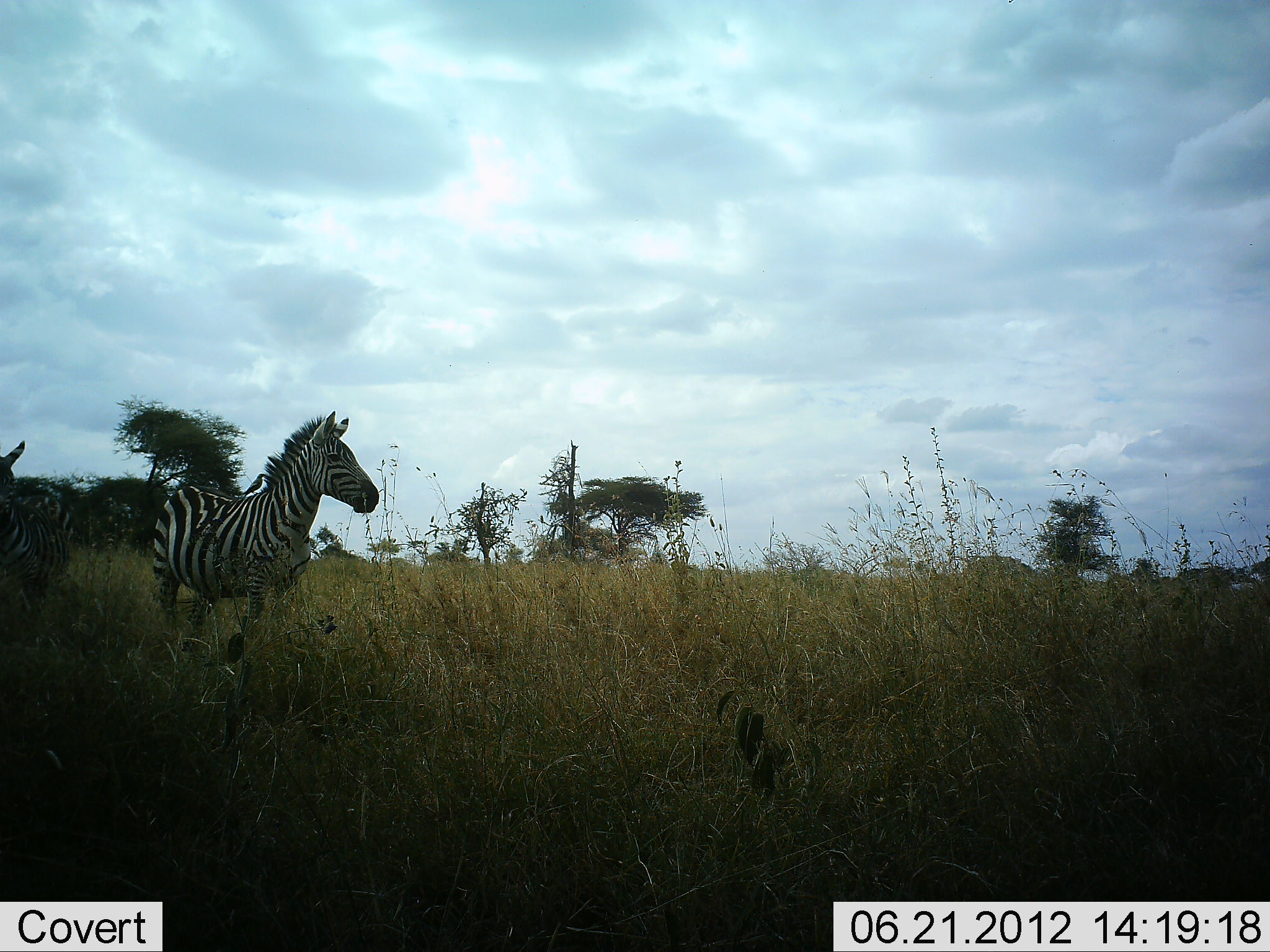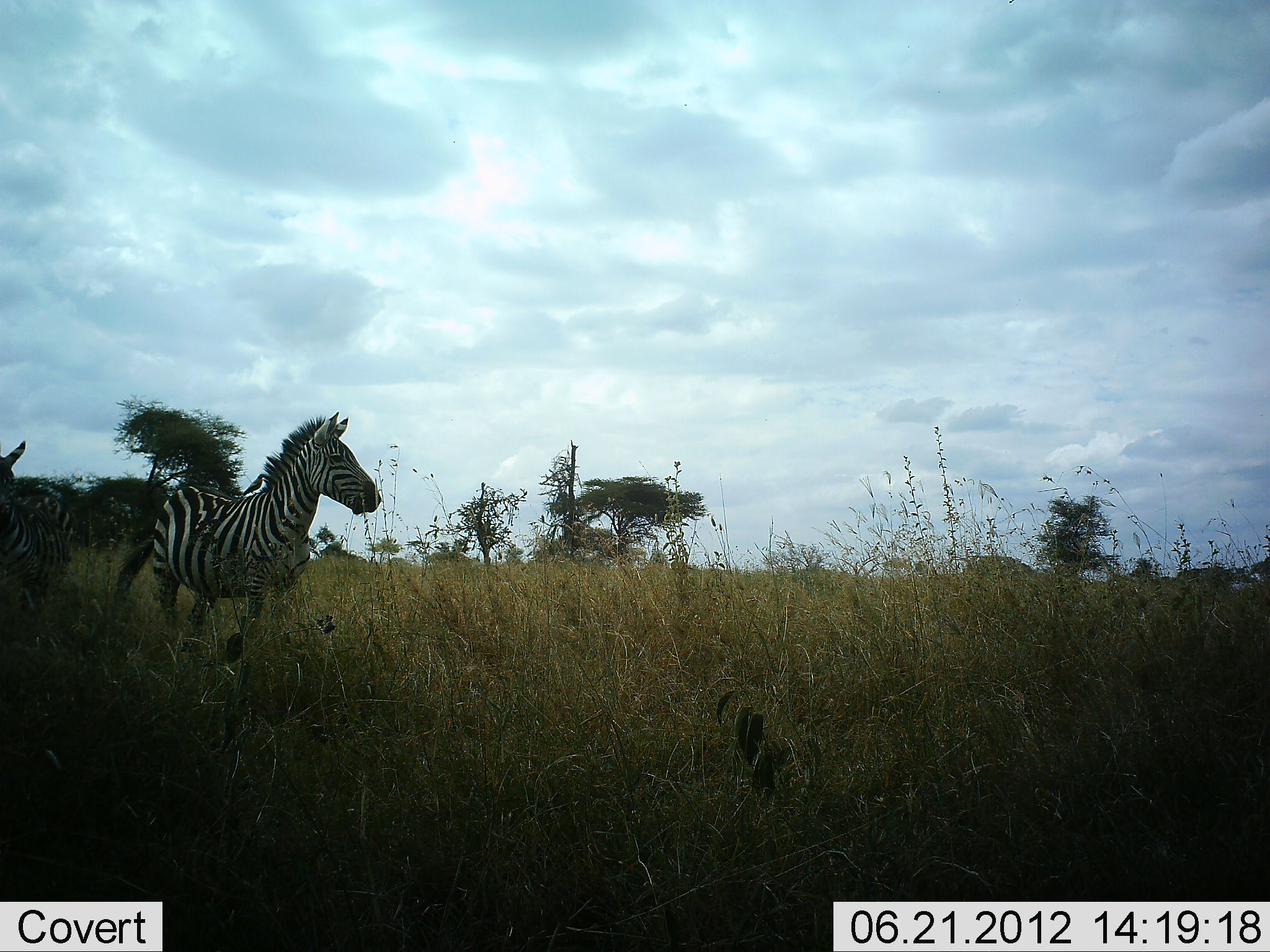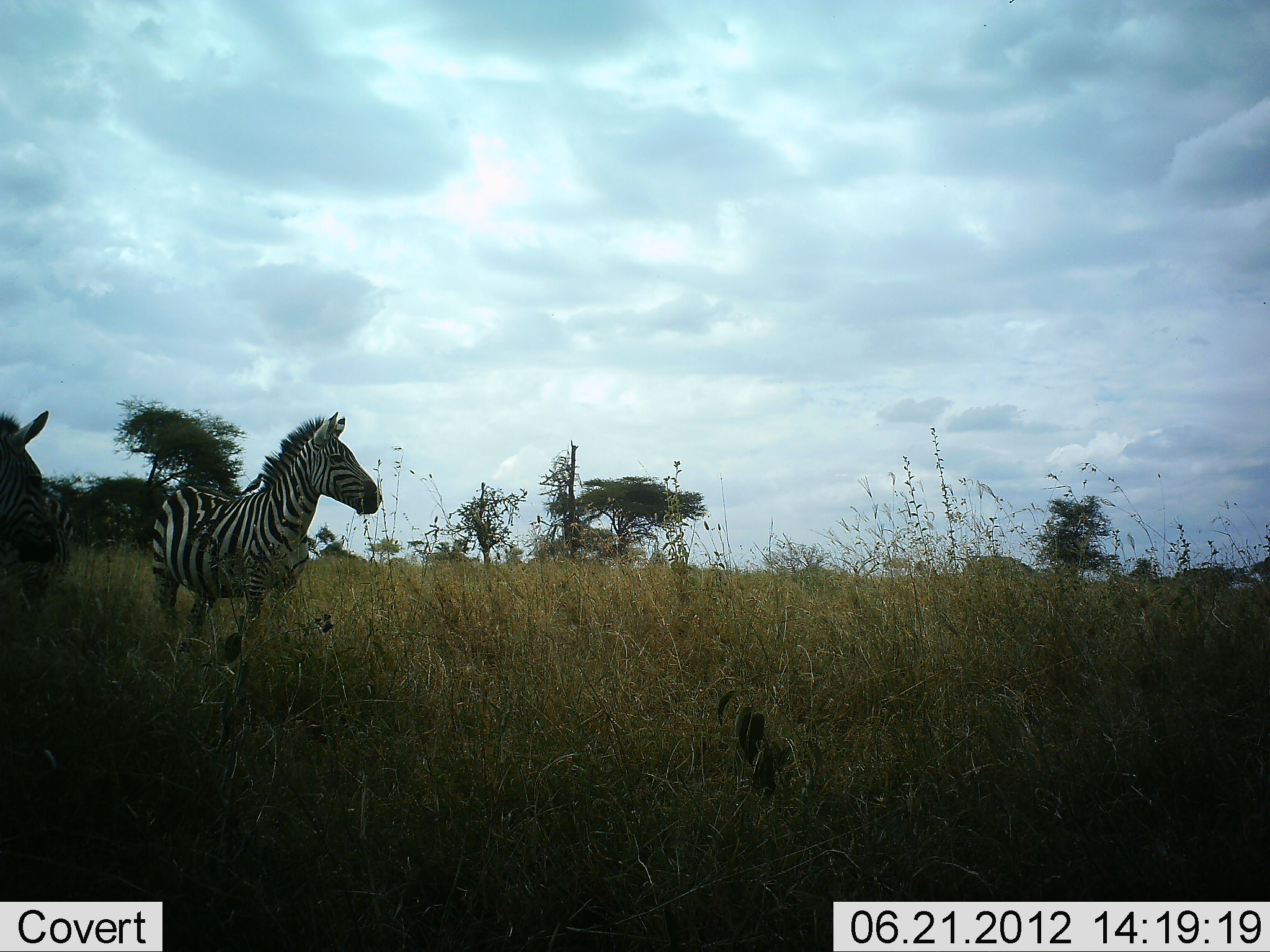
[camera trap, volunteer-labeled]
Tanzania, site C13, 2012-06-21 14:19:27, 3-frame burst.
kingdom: Animalia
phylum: Chordata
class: Mammalia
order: Perissodactyla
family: Equidae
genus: Equus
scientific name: Equus quagga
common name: plains zebra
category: zebra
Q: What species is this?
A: Zebra (plains zebra) (Equus quagga).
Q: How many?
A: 2.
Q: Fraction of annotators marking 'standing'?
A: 73%.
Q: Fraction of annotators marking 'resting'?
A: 0%.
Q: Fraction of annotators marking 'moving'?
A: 27%.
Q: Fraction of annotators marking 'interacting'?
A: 0%.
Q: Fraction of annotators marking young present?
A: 0%.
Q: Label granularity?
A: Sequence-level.